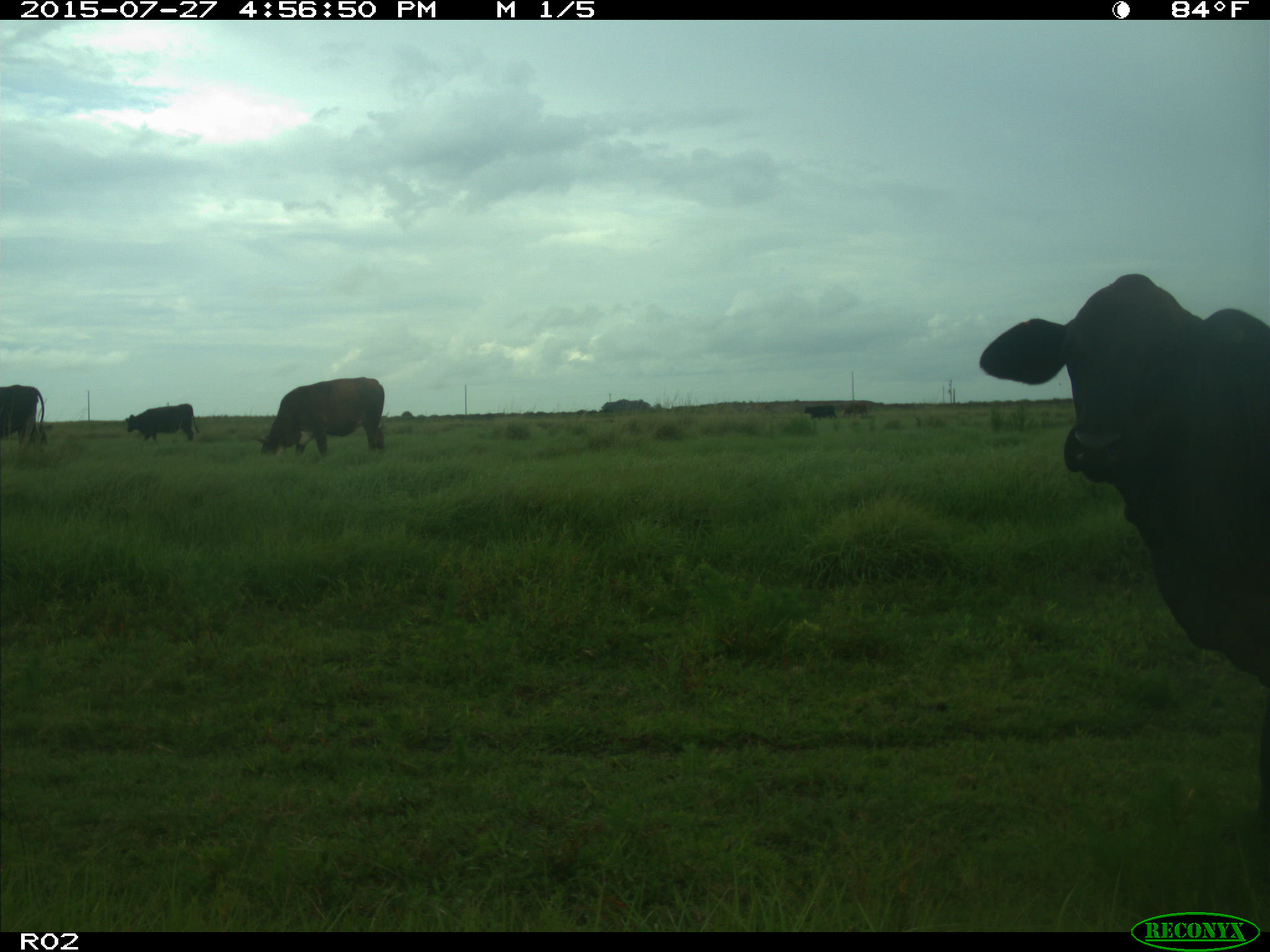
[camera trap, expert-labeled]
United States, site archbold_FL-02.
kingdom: Animalia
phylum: Chordata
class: Mammalia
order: Artiodactyla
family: Bovidae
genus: Bos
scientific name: Bos taurus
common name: domestic cow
Bos taurus (domestic cow).